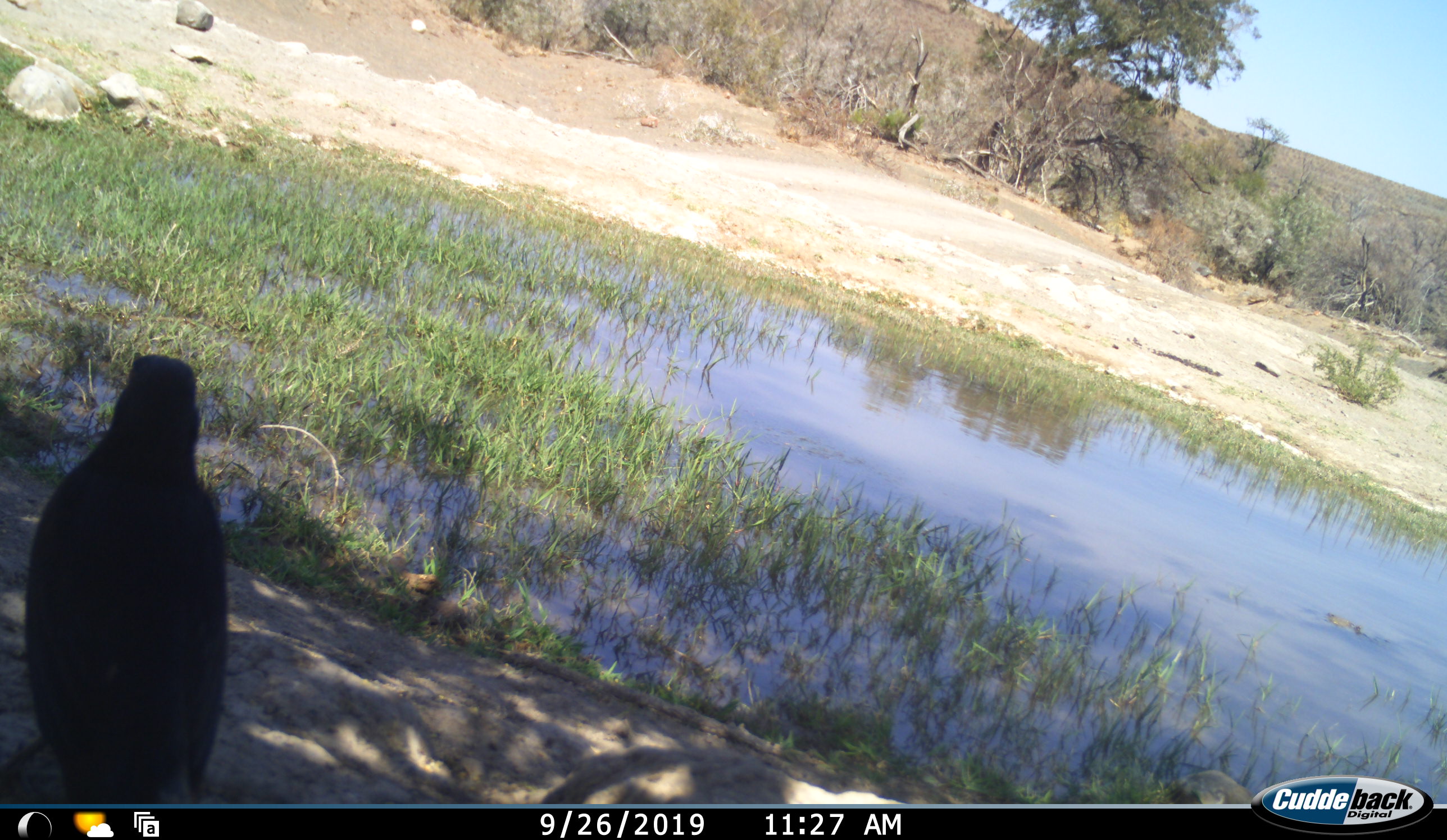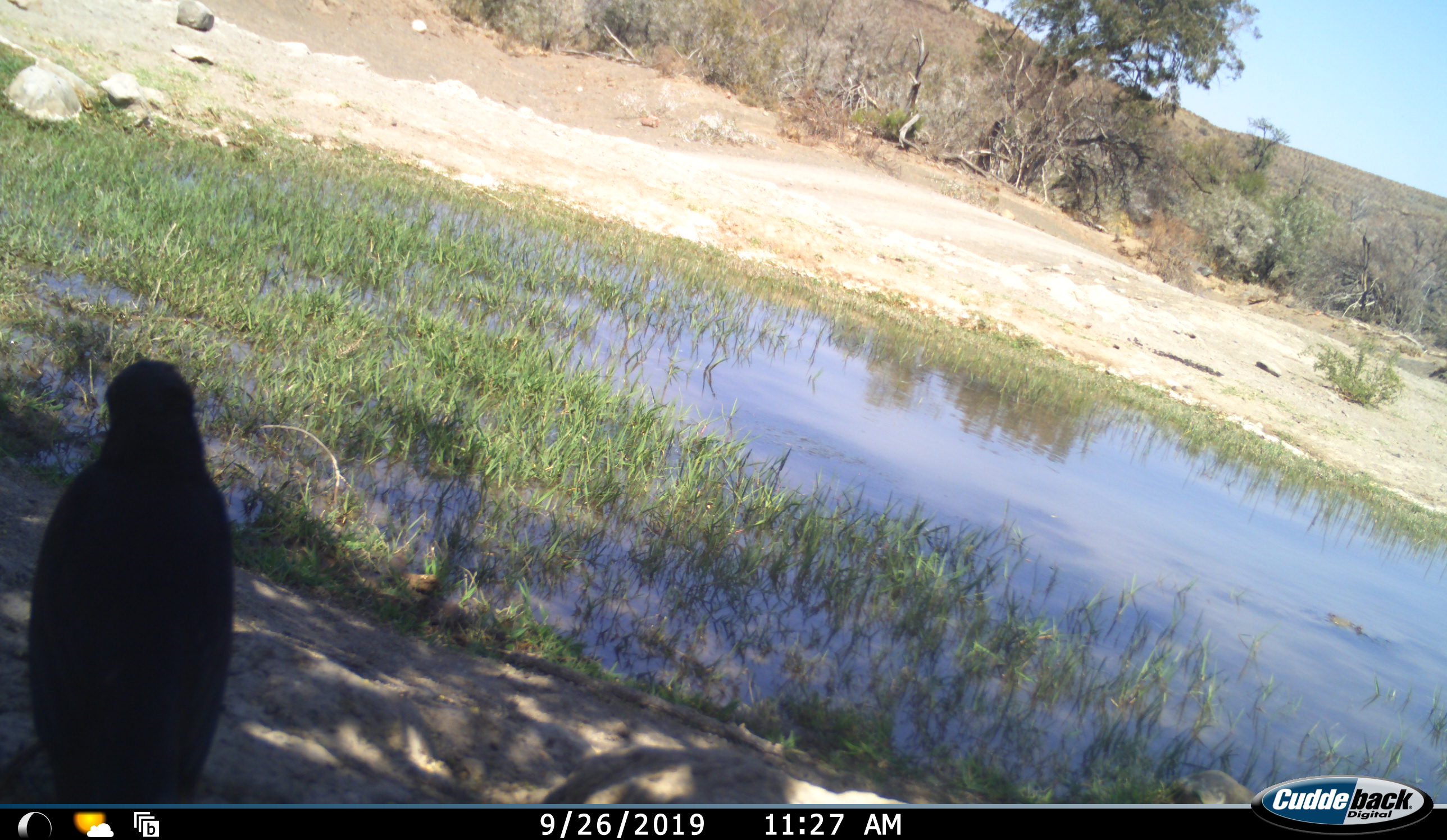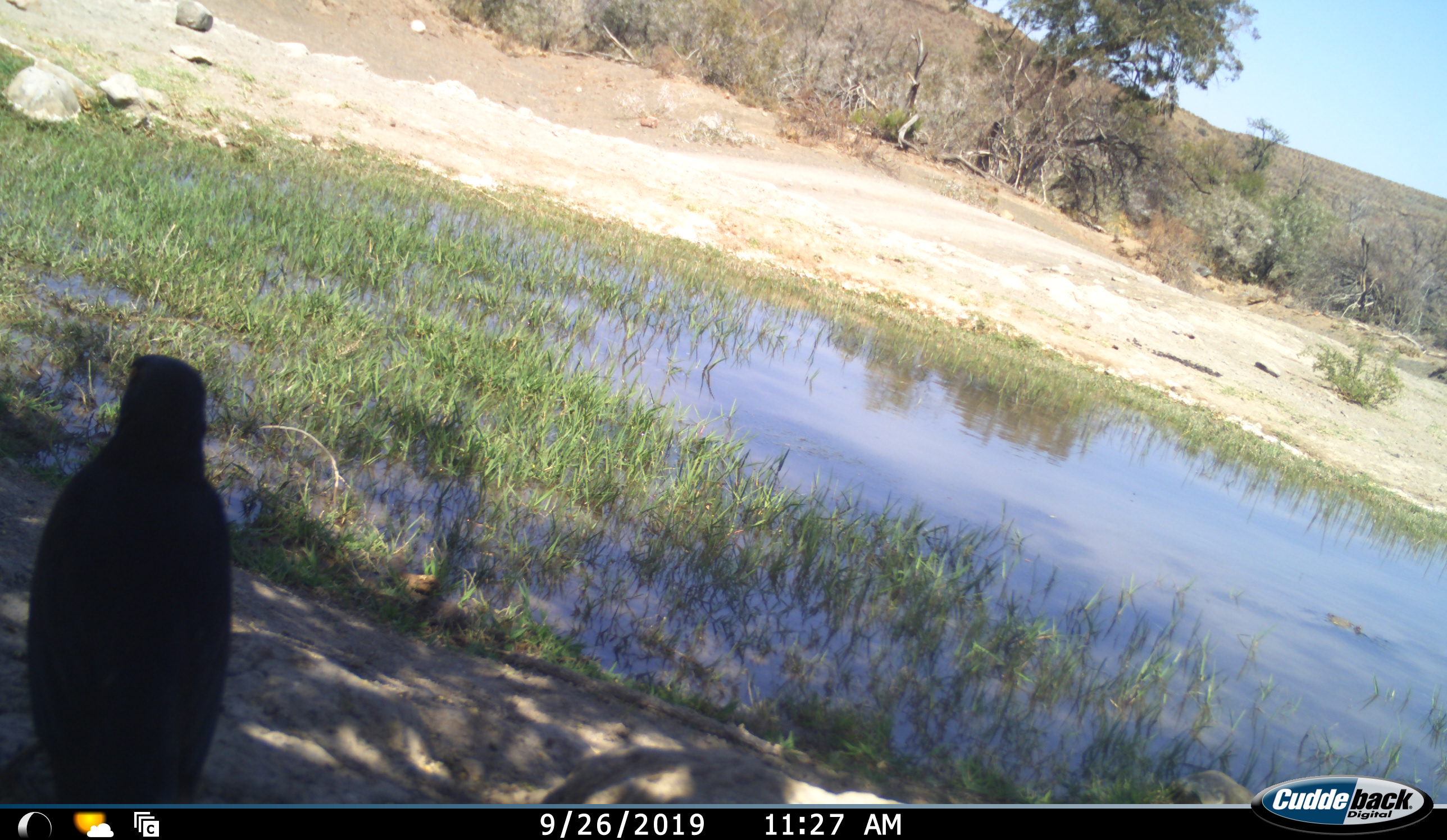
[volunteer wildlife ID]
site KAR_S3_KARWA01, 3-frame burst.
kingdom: Animalia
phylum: Chordata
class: Aves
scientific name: Aves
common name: bird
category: birdother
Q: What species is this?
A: Birdother (bird) (Aves).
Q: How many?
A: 1.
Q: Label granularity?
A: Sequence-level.